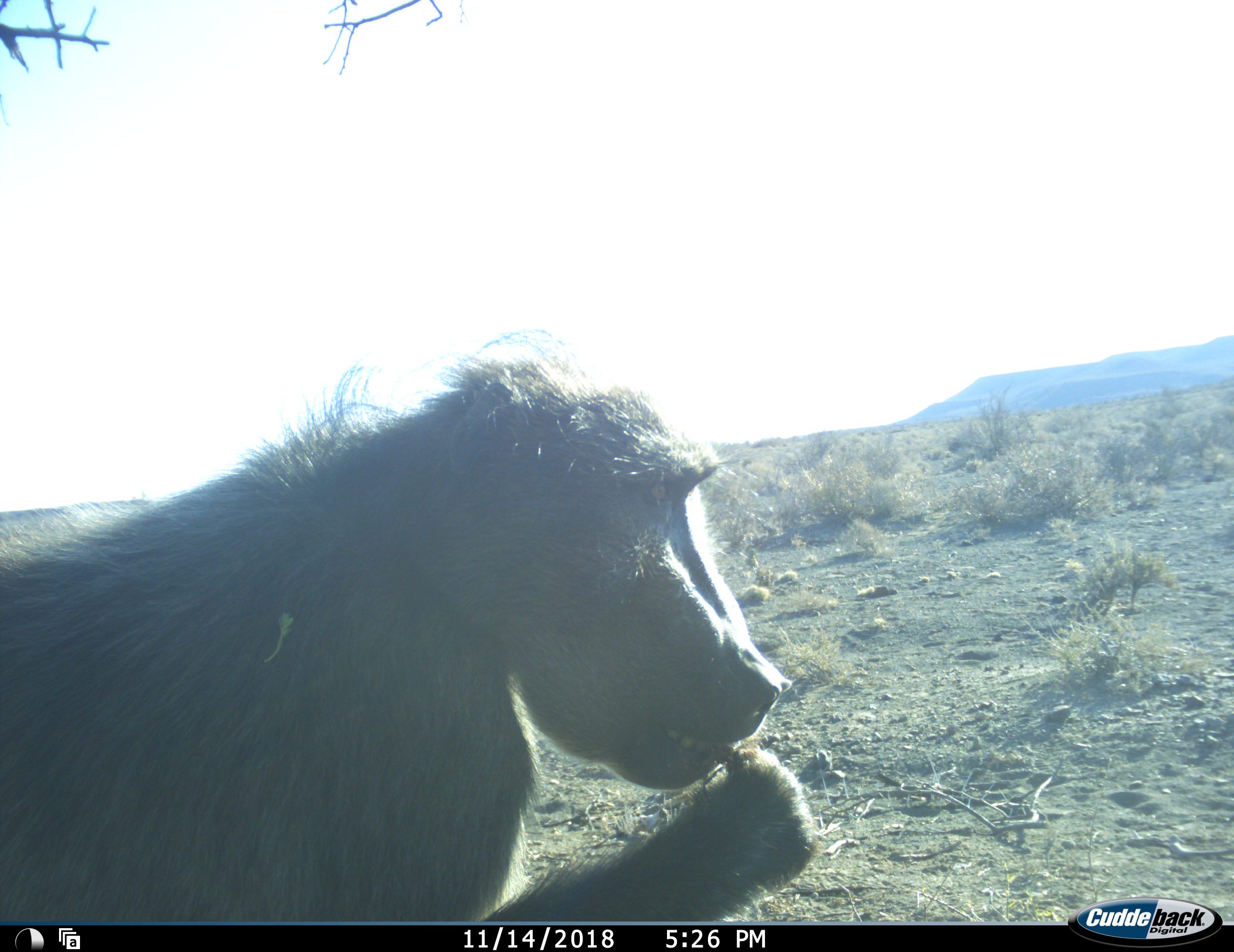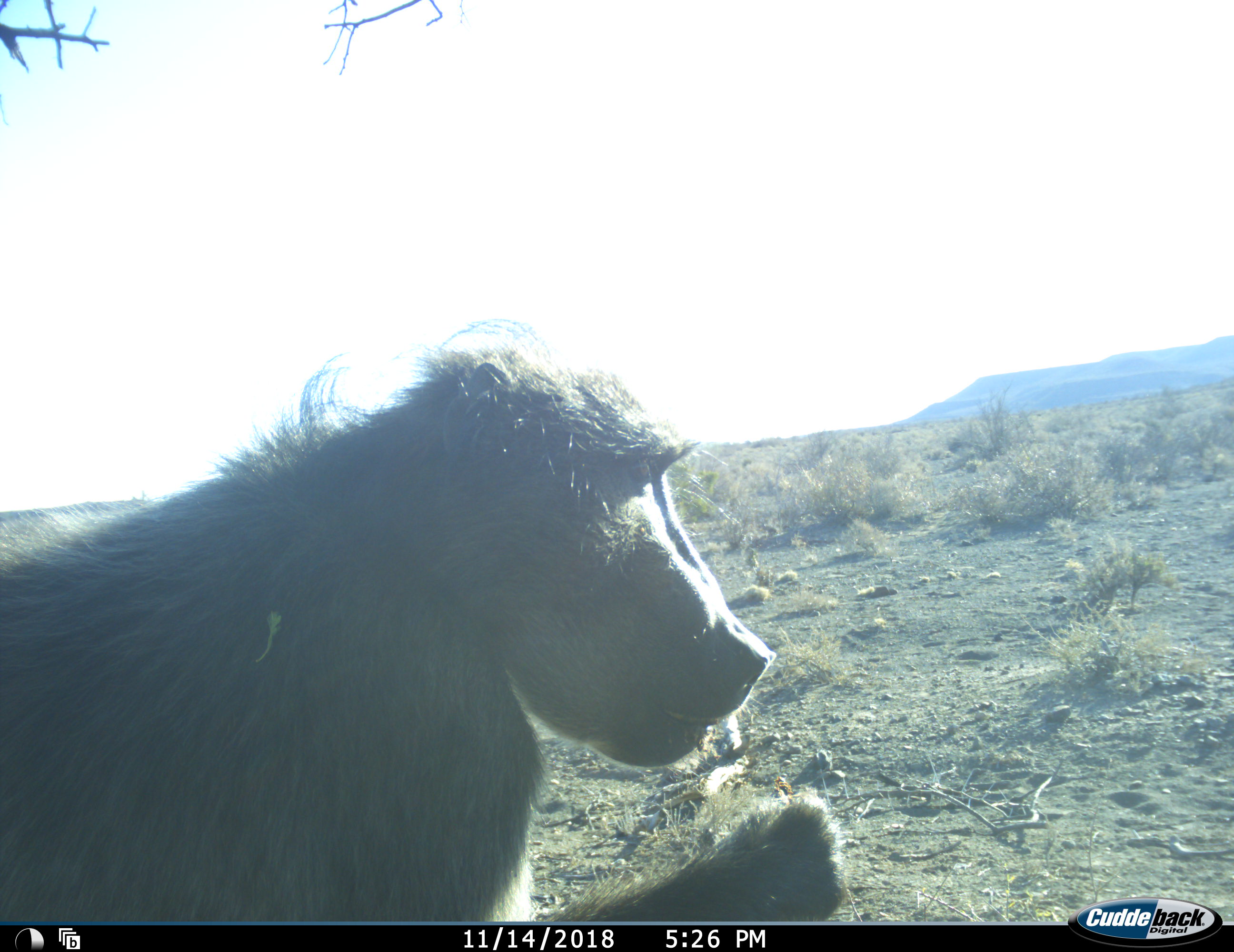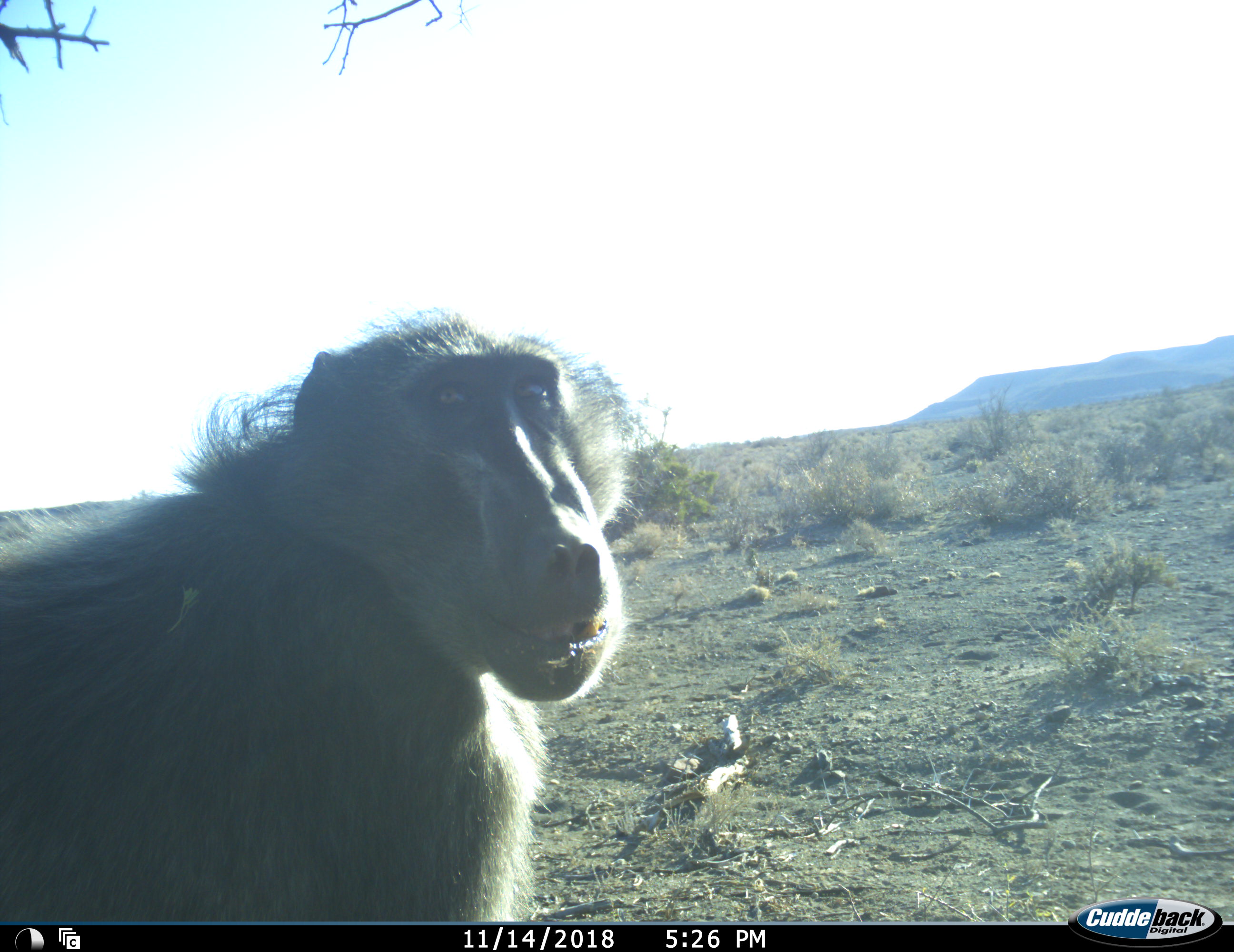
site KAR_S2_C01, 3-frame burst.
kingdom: Animalia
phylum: Chordata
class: Mammalia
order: Primates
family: Cercopithecidae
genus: Papio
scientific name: Papio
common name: baboon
Baboon (Papio), count 1. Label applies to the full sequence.